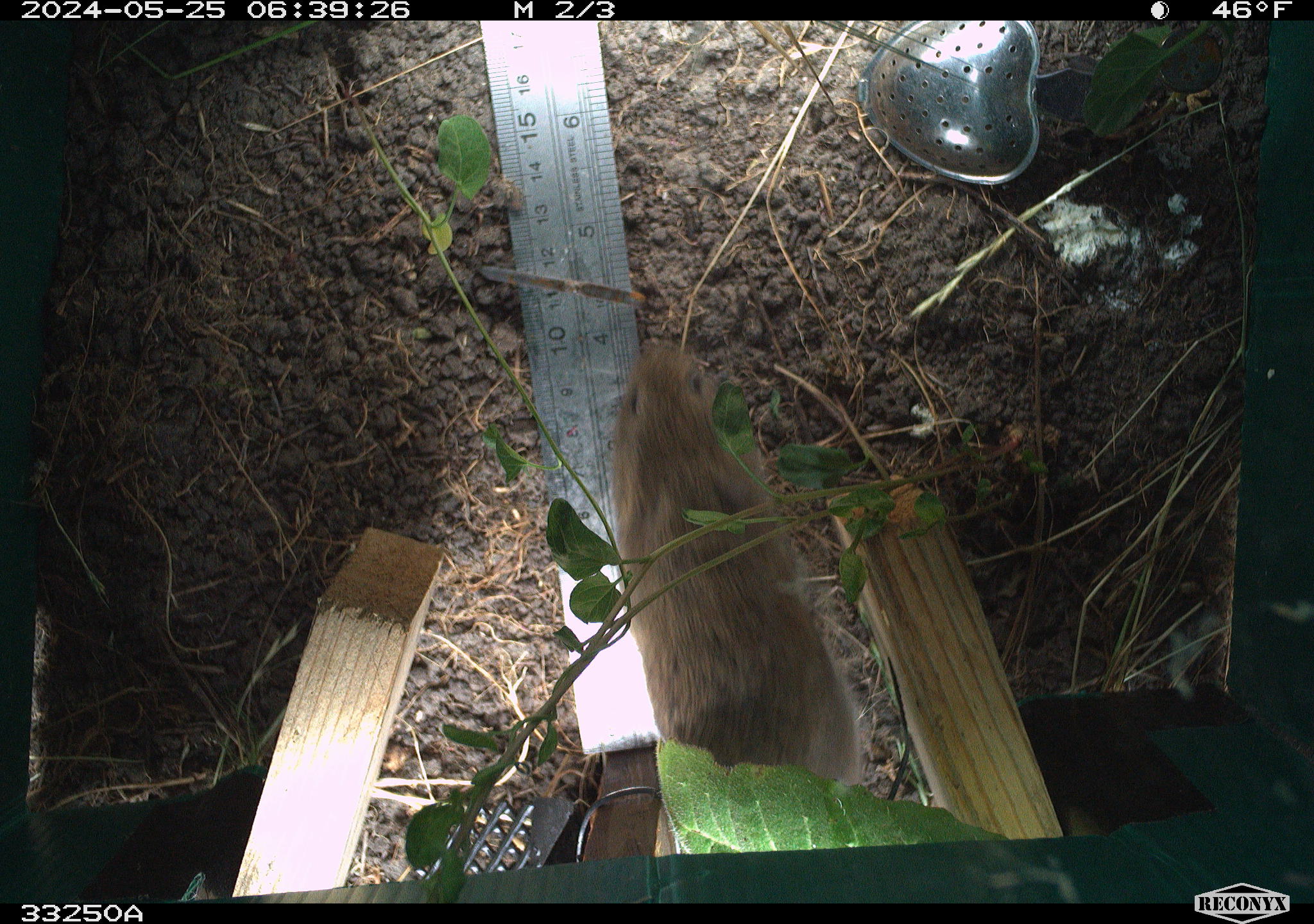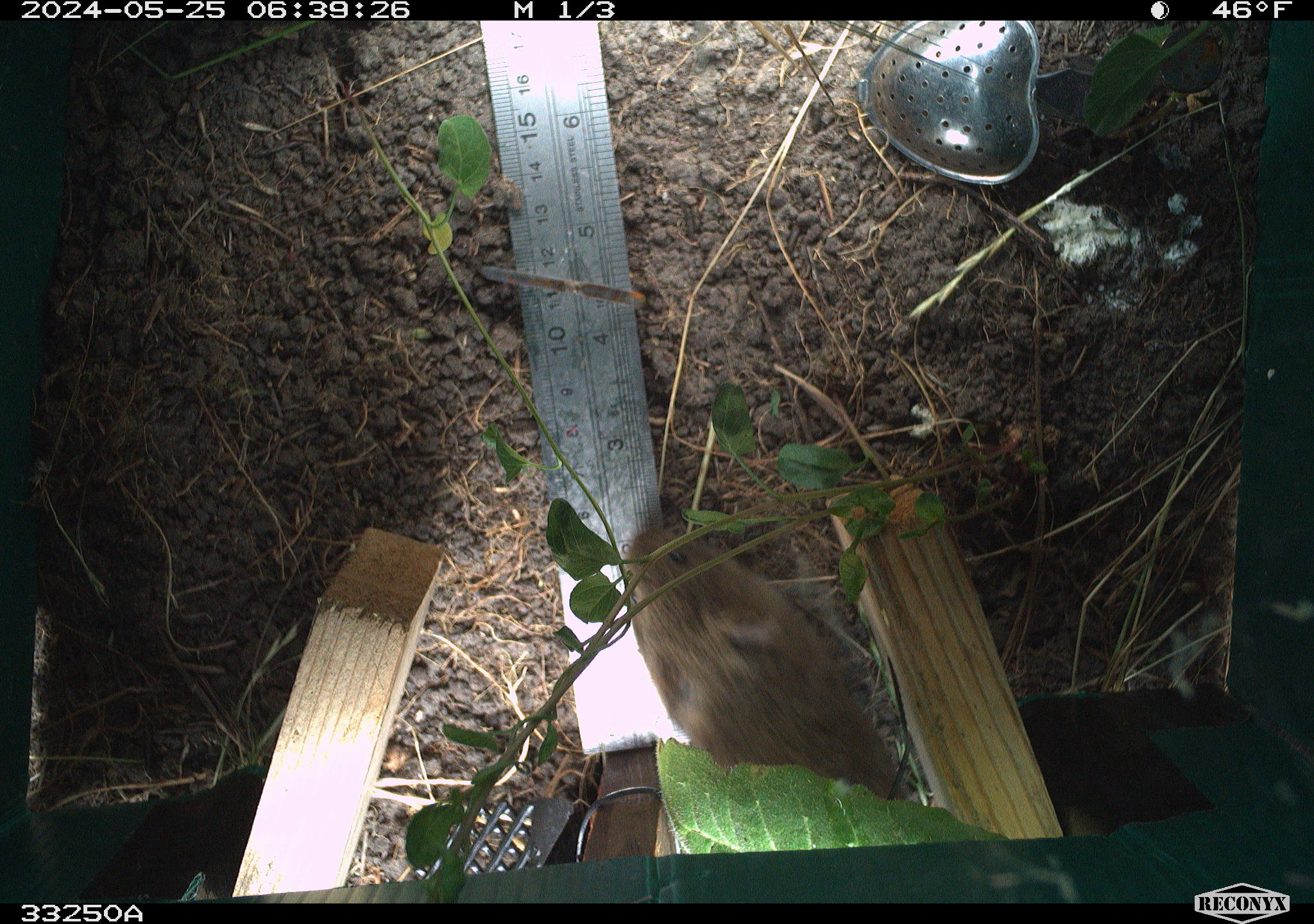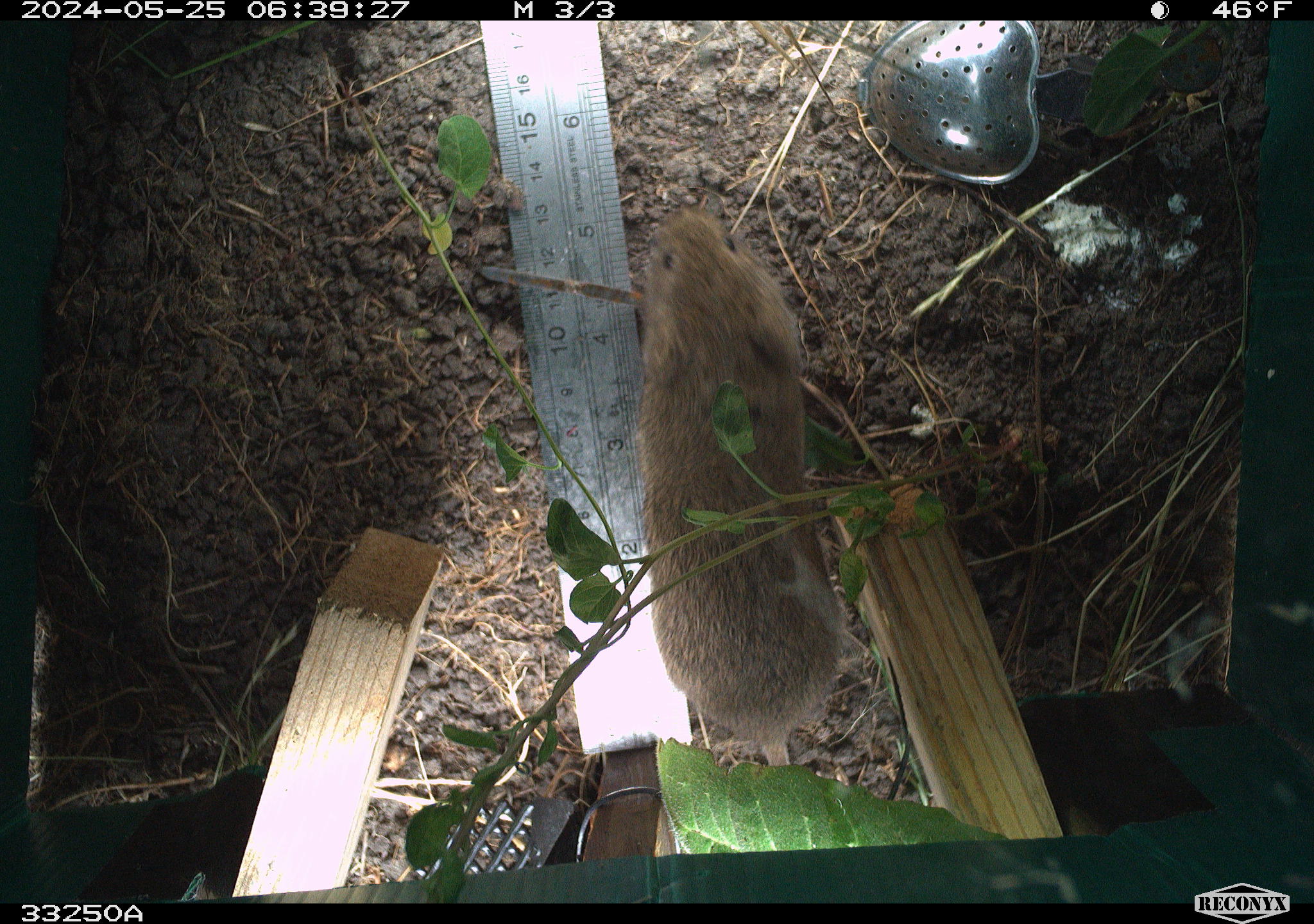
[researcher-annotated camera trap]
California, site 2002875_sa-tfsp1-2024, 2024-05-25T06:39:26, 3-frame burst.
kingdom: Animalia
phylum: Chordata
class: Mammalia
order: Rodentia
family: Cricetidae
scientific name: Arvicolinae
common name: voles, lemmings, and muskrats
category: arvicolinae subfamily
Arvicolinae subfamily (voles, lemmings, and muskrats) (Arvicolinae).